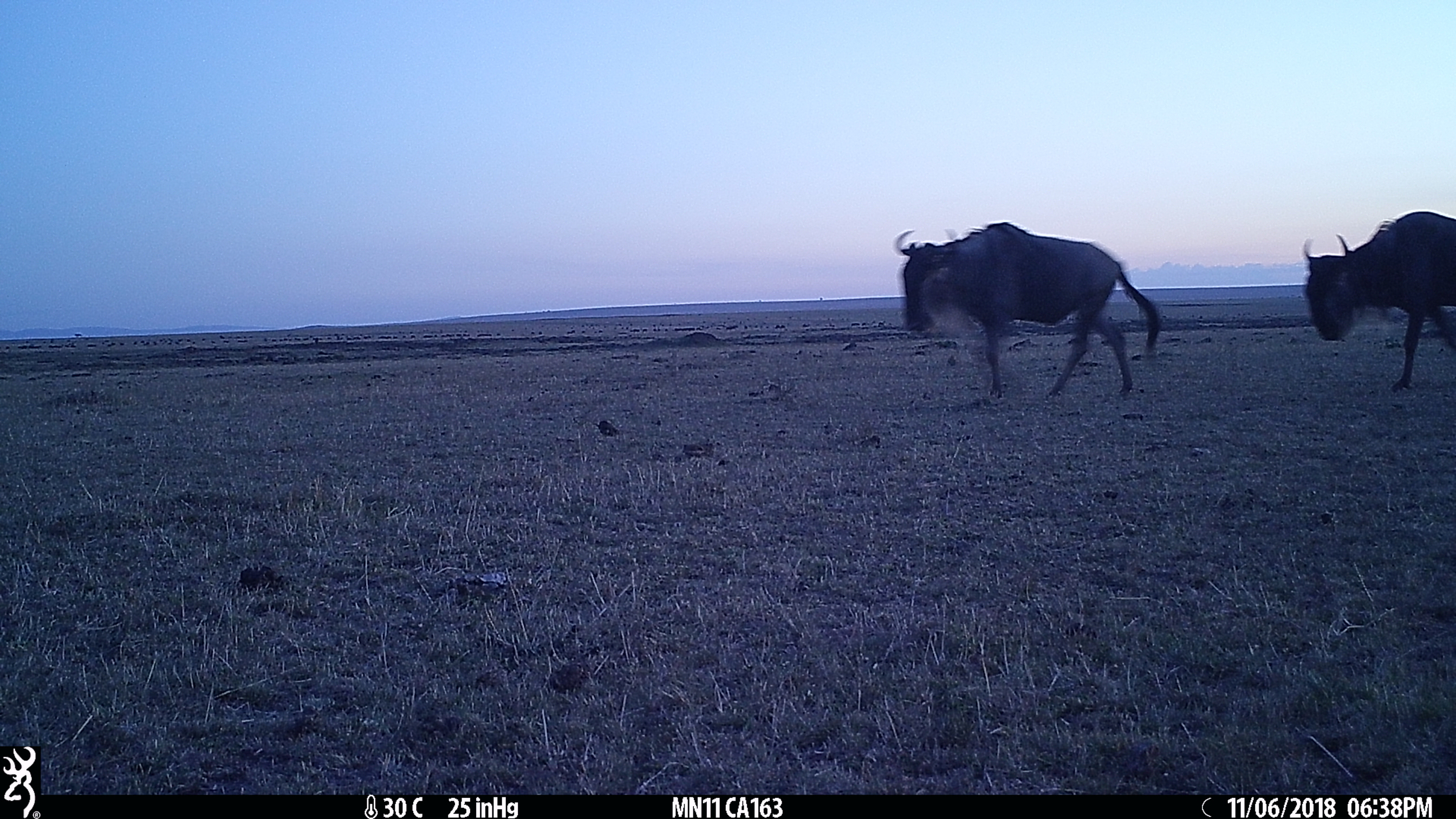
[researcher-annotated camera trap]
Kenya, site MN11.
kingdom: Animalia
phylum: Chordata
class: Mammalia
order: Artiodactyla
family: Bovidae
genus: Connochaetes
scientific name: Connochaetes taurinus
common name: blue wildebeest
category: wildebeest